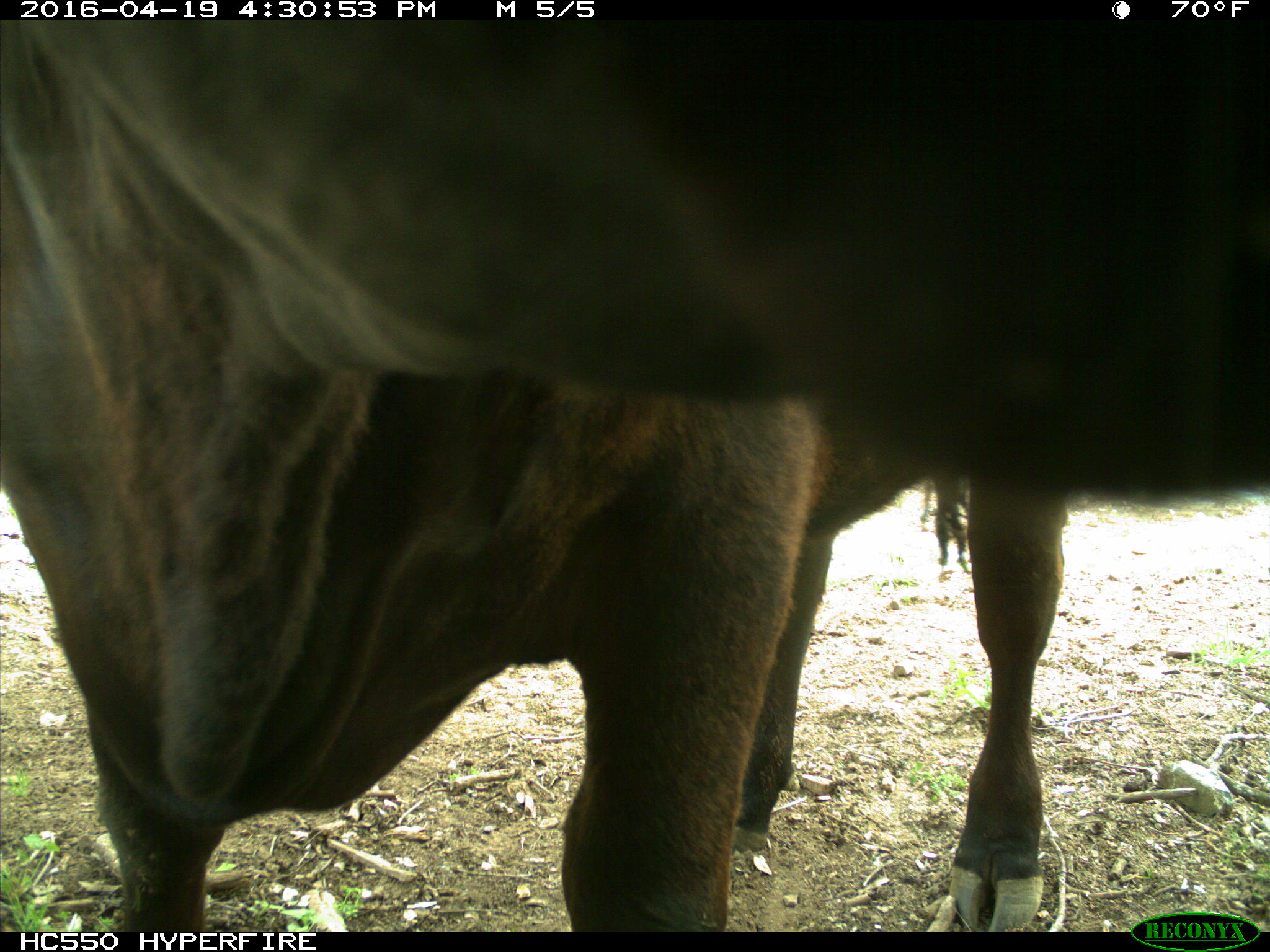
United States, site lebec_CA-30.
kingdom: Animalia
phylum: Chordata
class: Mammalia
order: Artiodactyla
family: Bovidae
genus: Bos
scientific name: Bos taurus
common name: domestic cow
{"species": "Bos taurus (domestic cow)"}